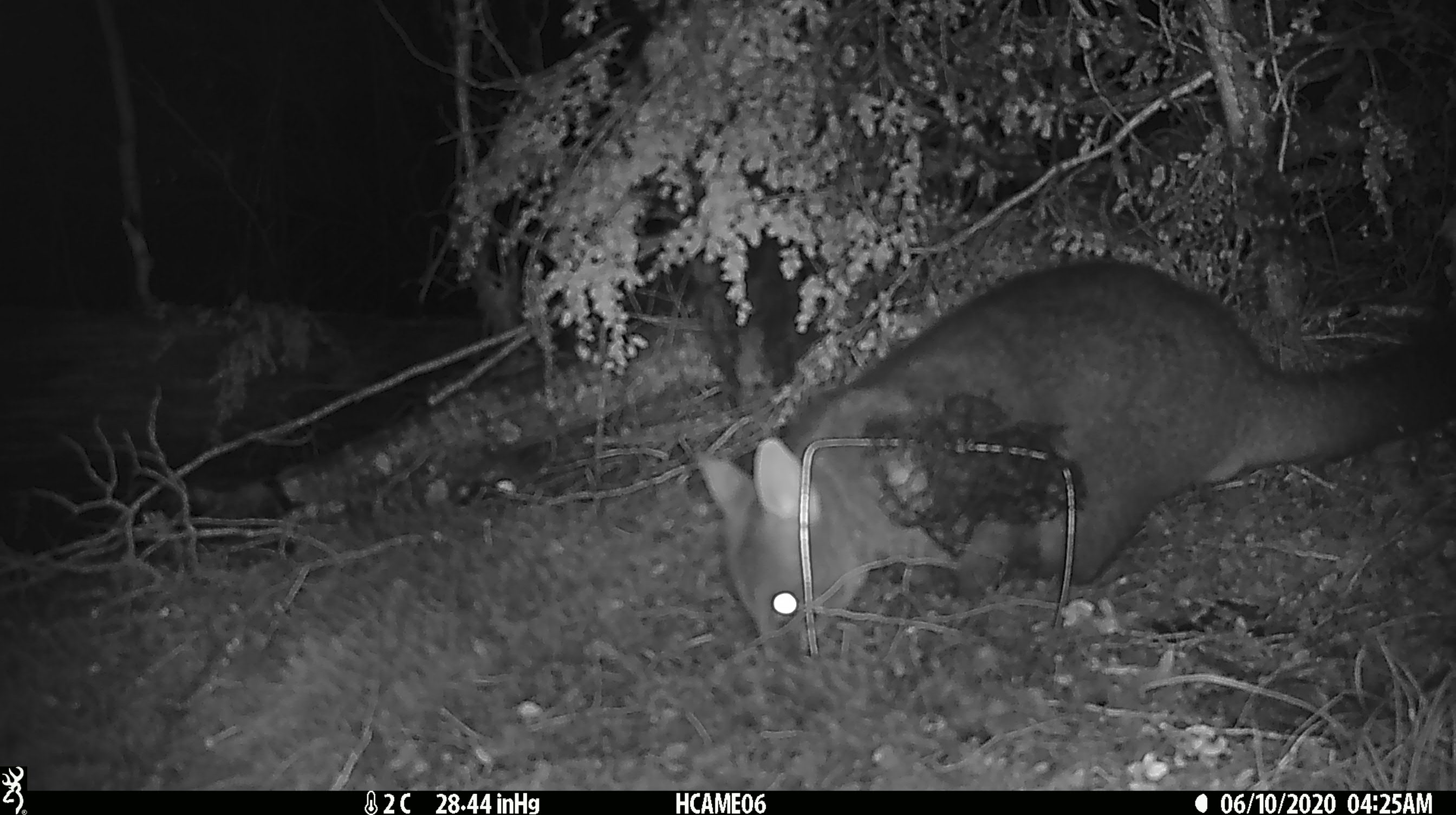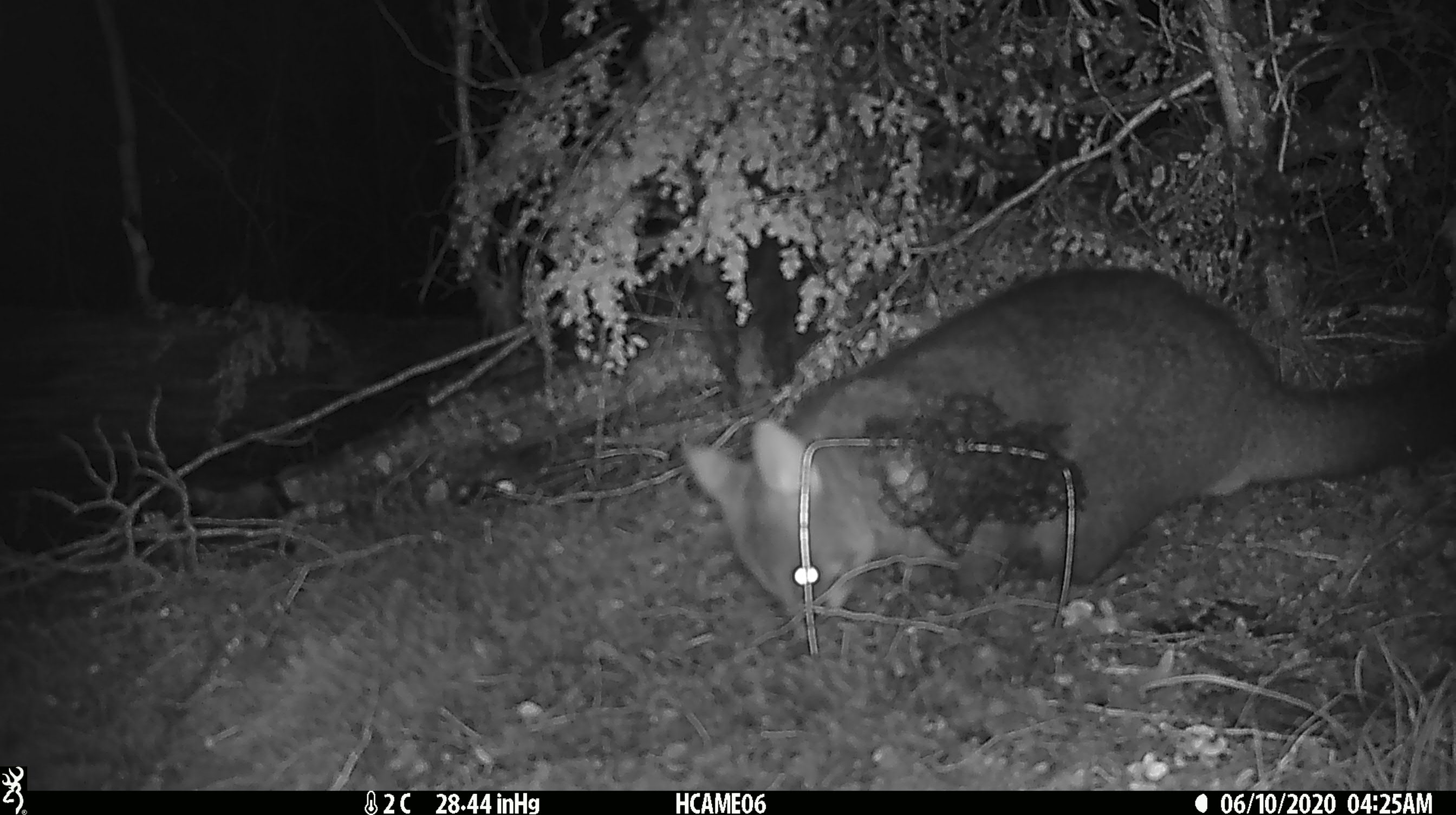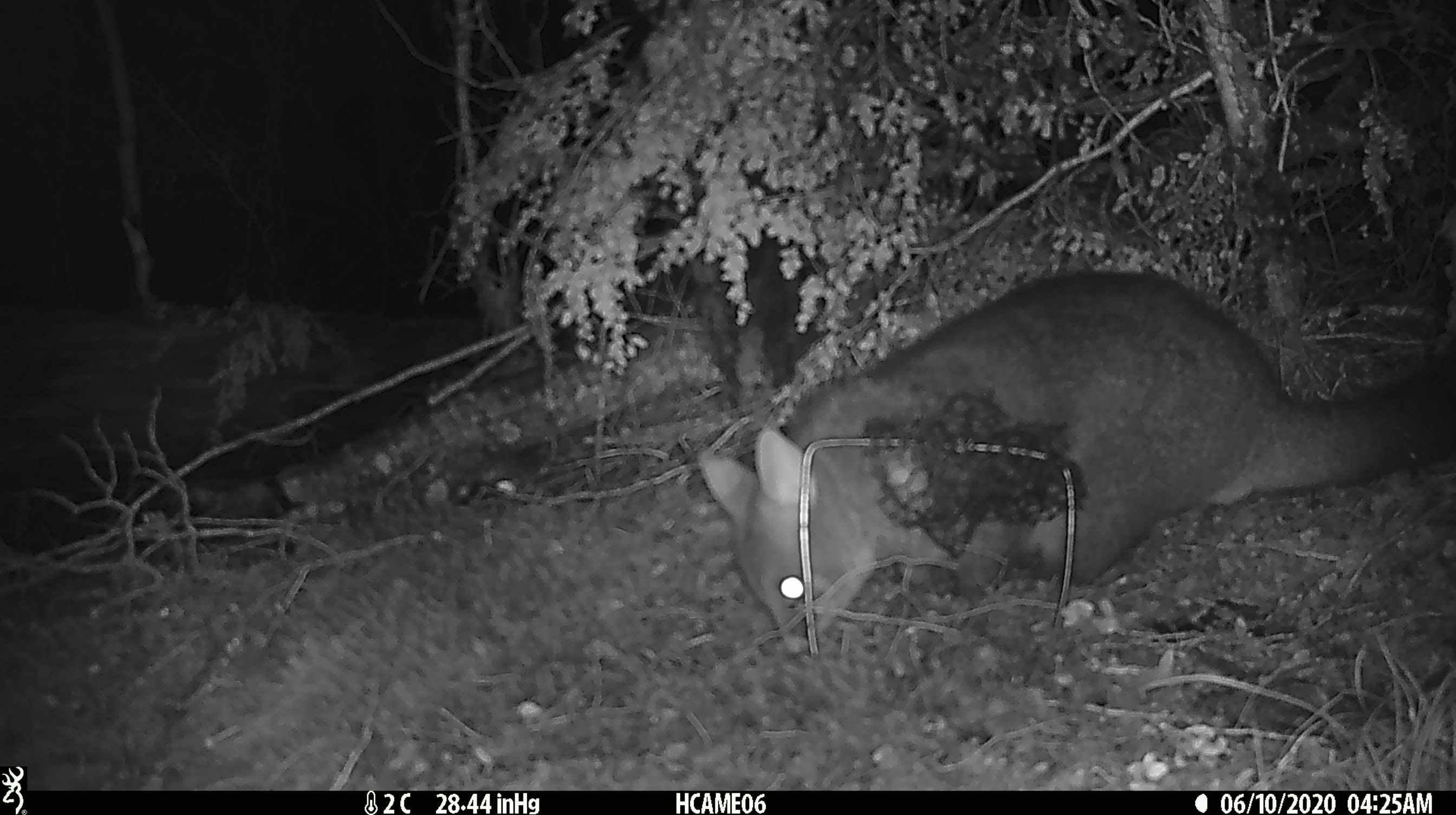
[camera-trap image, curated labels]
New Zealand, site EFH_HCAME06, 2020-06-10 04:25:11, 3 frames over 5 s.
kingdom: Animalia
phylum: Chordata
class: Mammalia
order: Diprotodontia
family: Phalangeridae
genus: Trichosurus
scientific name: Trichosurus vulpecula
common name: common brushtail possum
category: possum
Possum (common brushtail possum) (Trichosurus vulpecula).